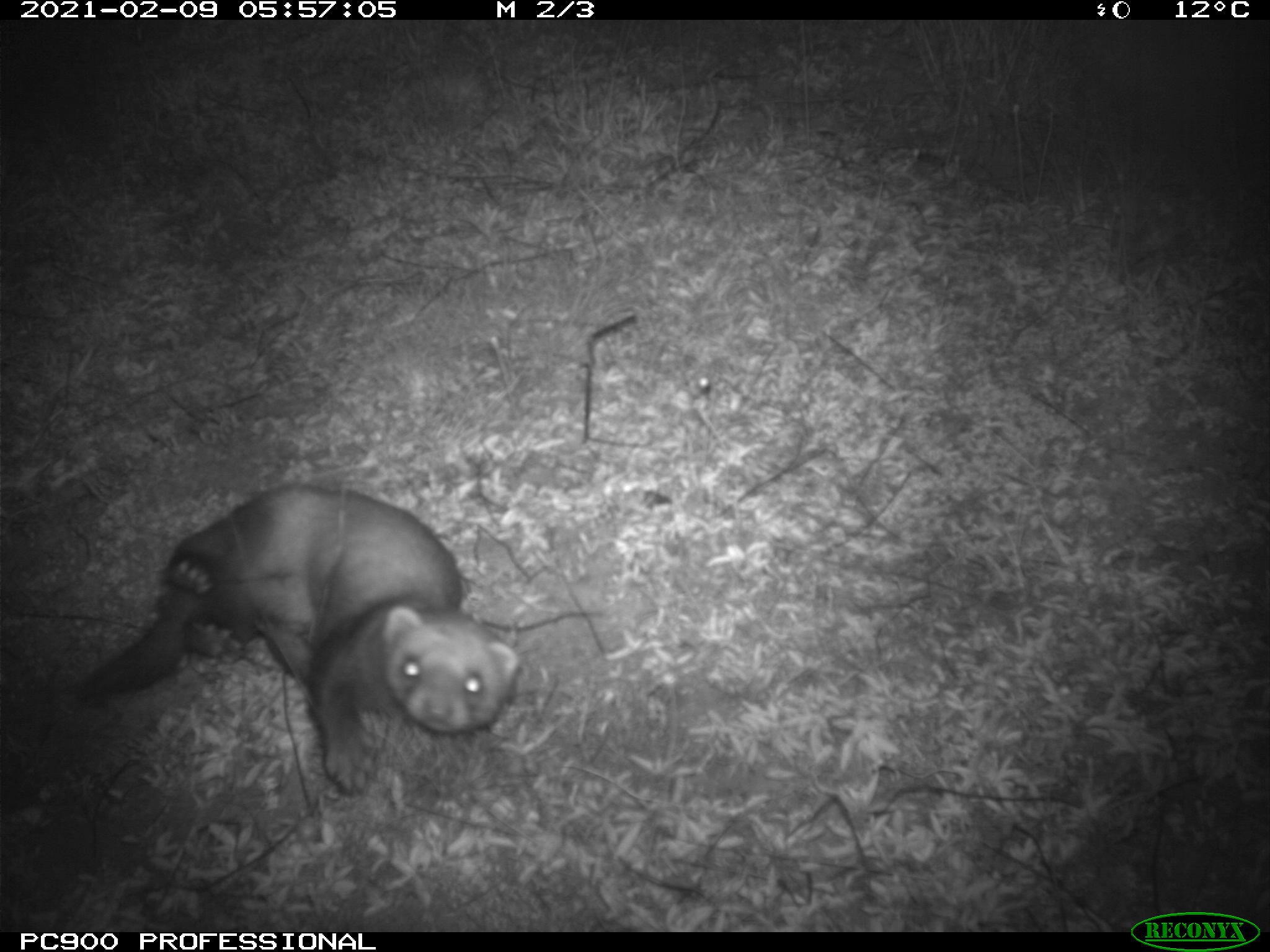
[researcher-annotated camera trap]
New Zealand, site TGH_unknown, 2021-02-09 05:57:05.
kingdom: Animalia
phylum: Chordata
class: Mammalia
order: Carnivora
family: Mustelidae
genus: Mustela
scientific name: Mustela furo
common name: ferret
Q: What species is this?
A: Ferret (Mustela furo).